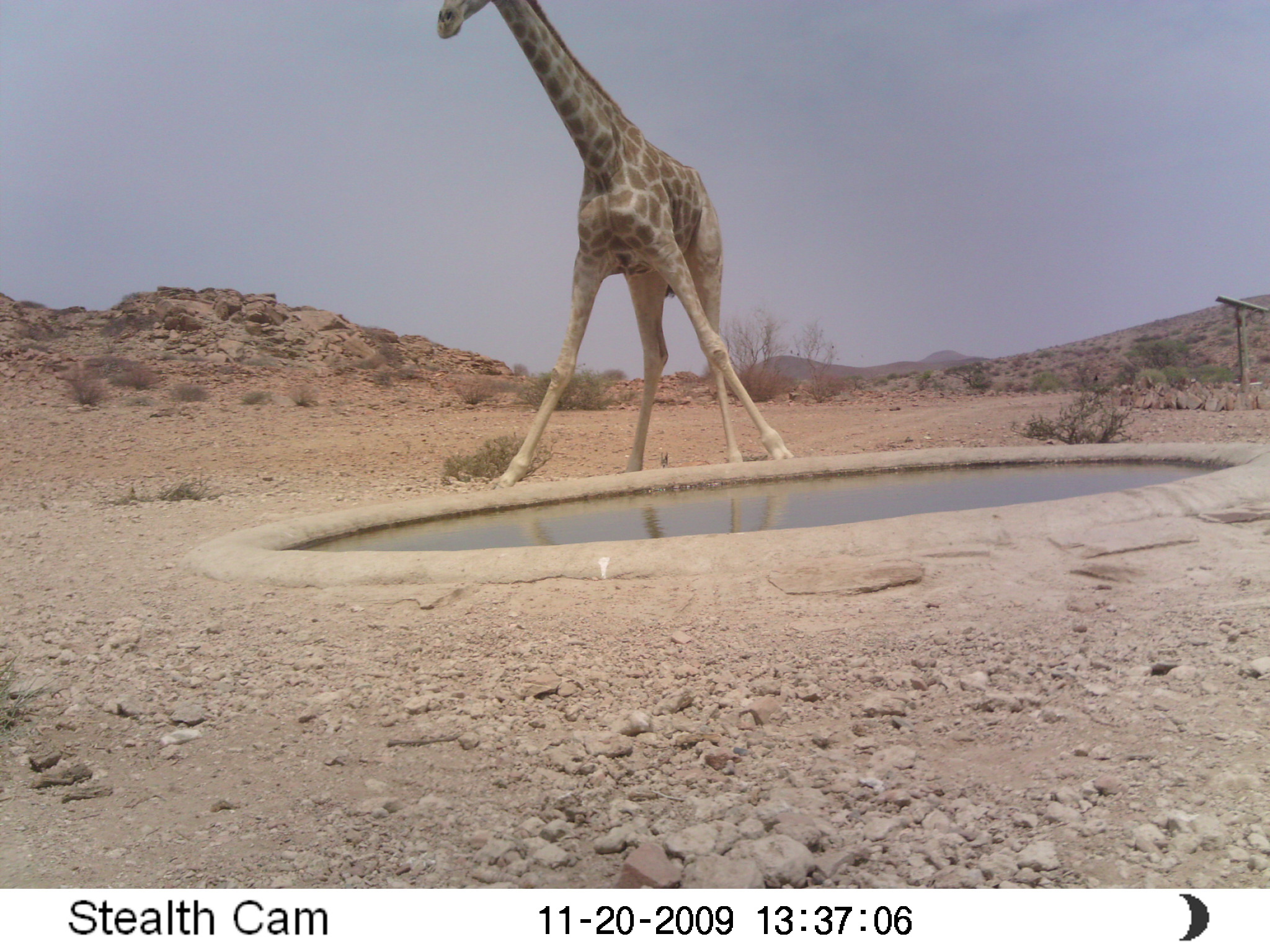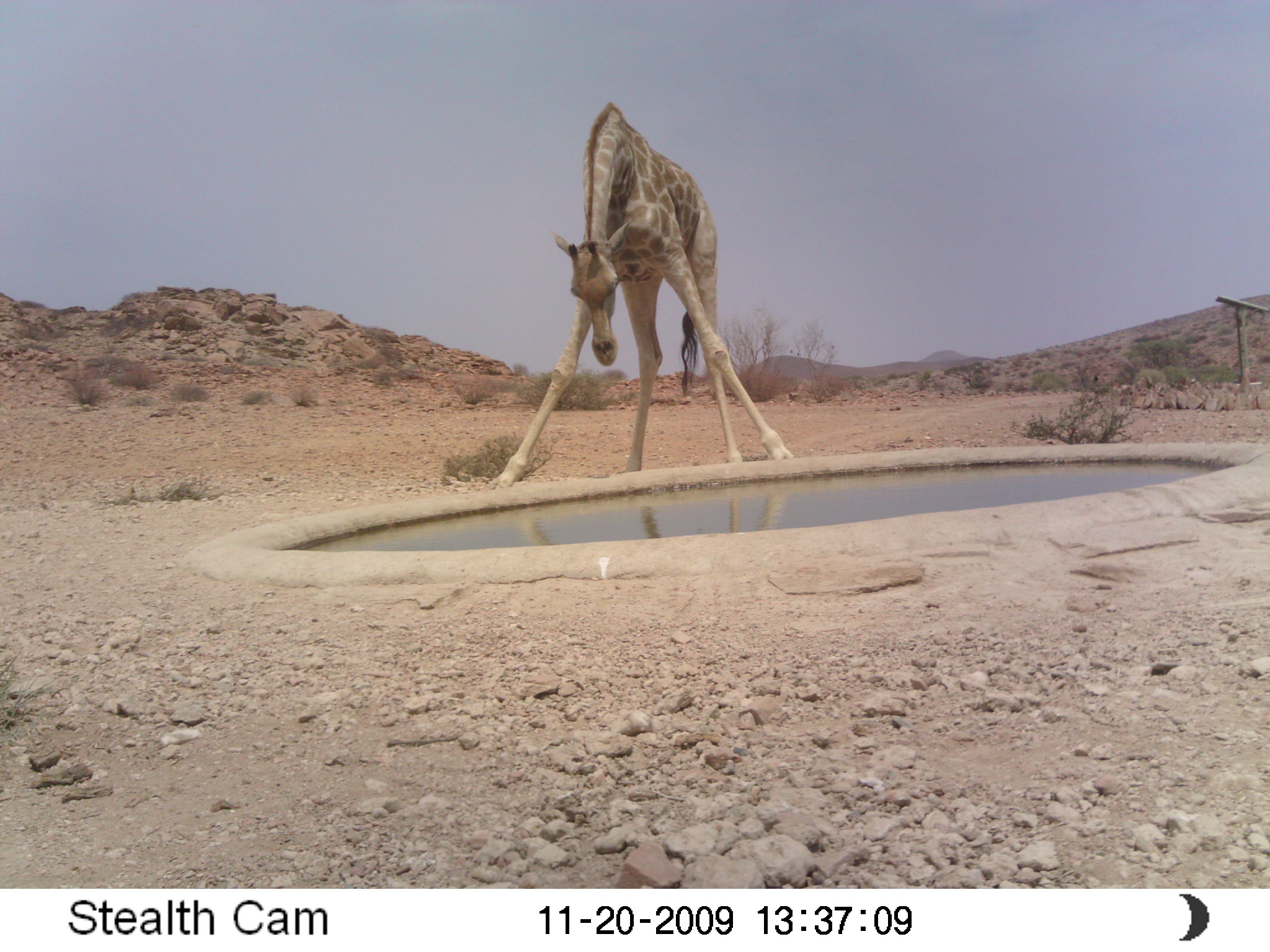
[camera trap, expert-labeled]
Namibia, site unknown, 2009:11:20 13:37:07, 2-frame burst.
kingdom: Animalia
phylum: Chordata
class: Mammalia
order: Artiodactyla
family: Giraffidae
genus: Giraffa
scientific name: Giraffa camelopardalis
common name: giraffe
Giraffa camelopardalis (giraffe).